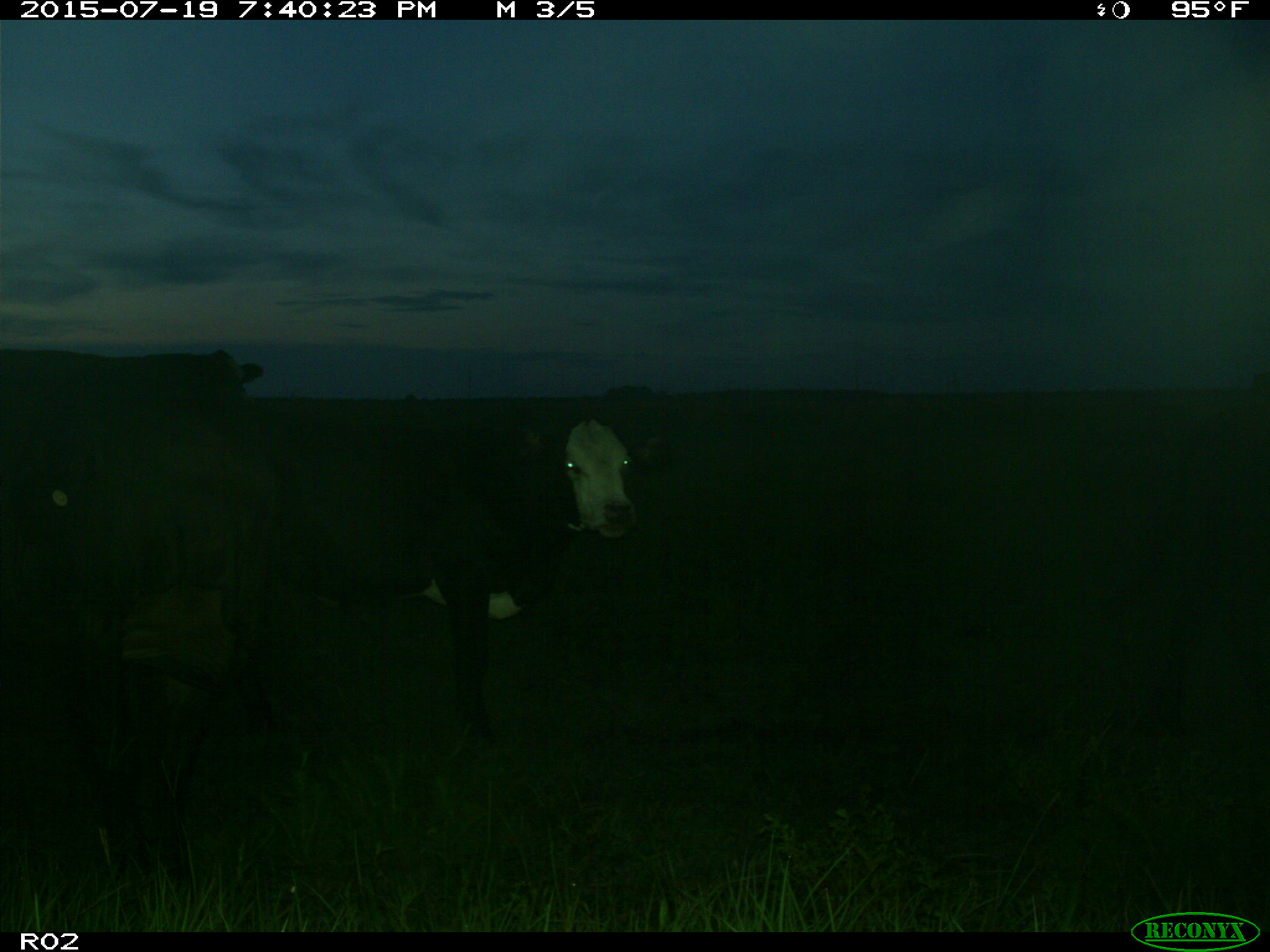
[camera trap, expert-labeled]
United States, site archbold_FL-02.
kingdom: Animalia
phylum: Chordata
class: Mammalia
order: Artiodactyla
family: Bovidae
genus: Bos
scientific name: Bos taurus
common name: domestic cow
Bos taurus (domestic cow).